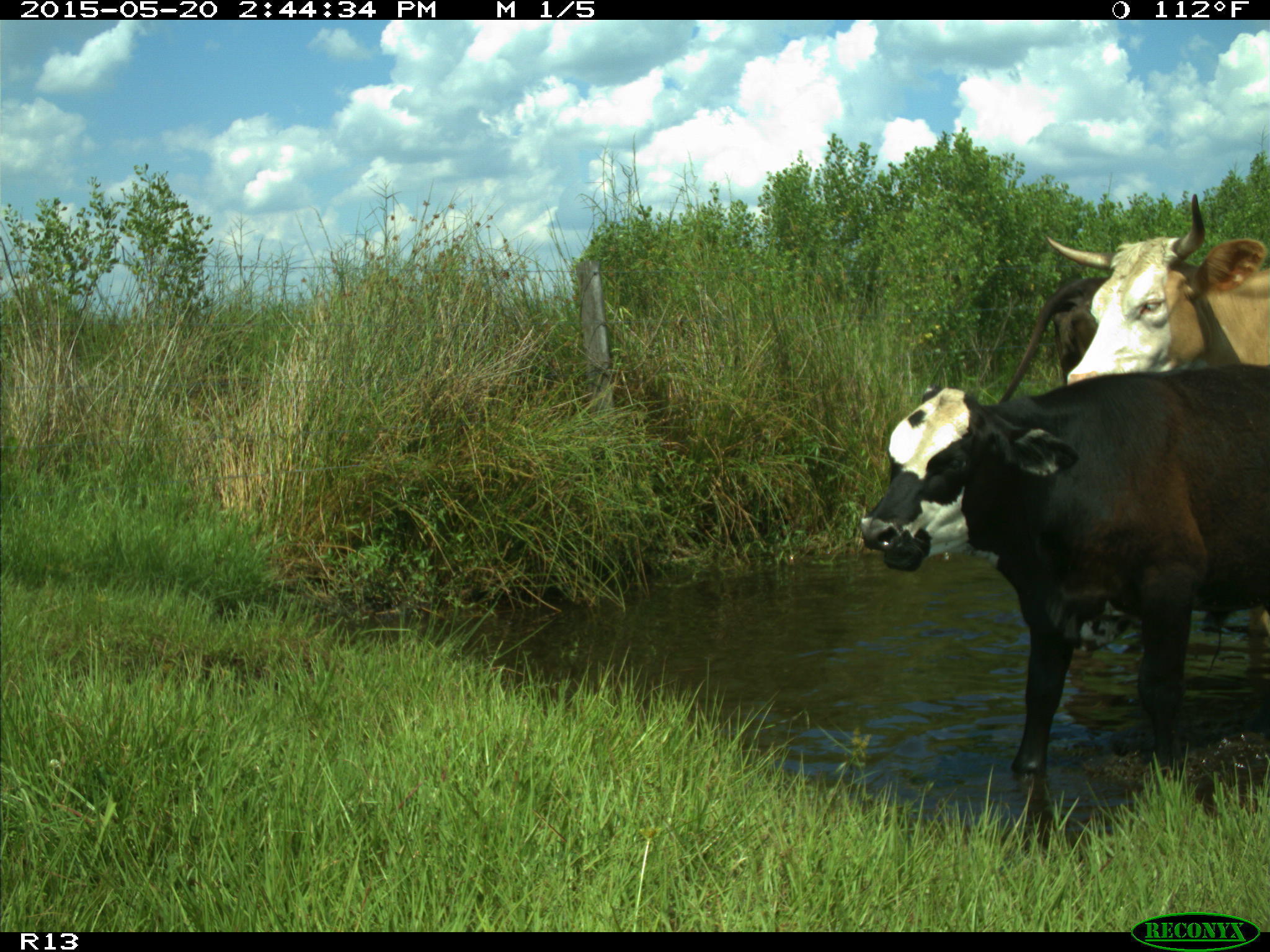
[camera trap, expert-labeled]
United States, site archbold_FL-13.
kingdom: Animalia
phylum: Chordata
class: Mammalia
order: Artiodactyla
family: Bovidae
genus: Bos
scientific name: Bos taurus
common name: domestic cow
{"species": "Bos taurus (domestic cow)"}